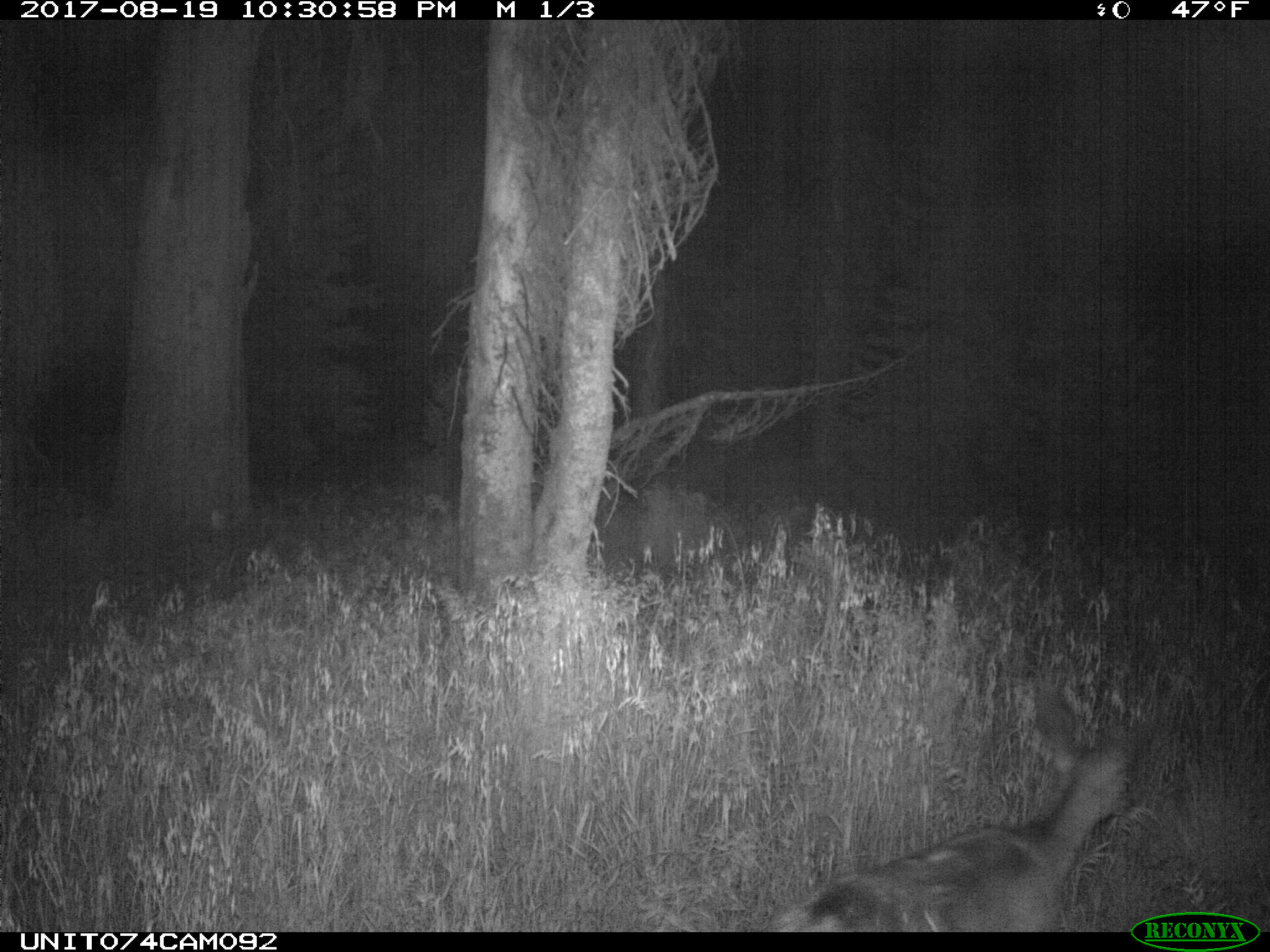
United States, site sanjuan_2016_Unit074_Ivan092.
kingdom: Animalia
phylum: Chordata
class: Mammalia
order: Artiodactyla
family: Cervidae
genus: Odocoileus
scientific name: Odocoileus hemionus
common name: mule deer